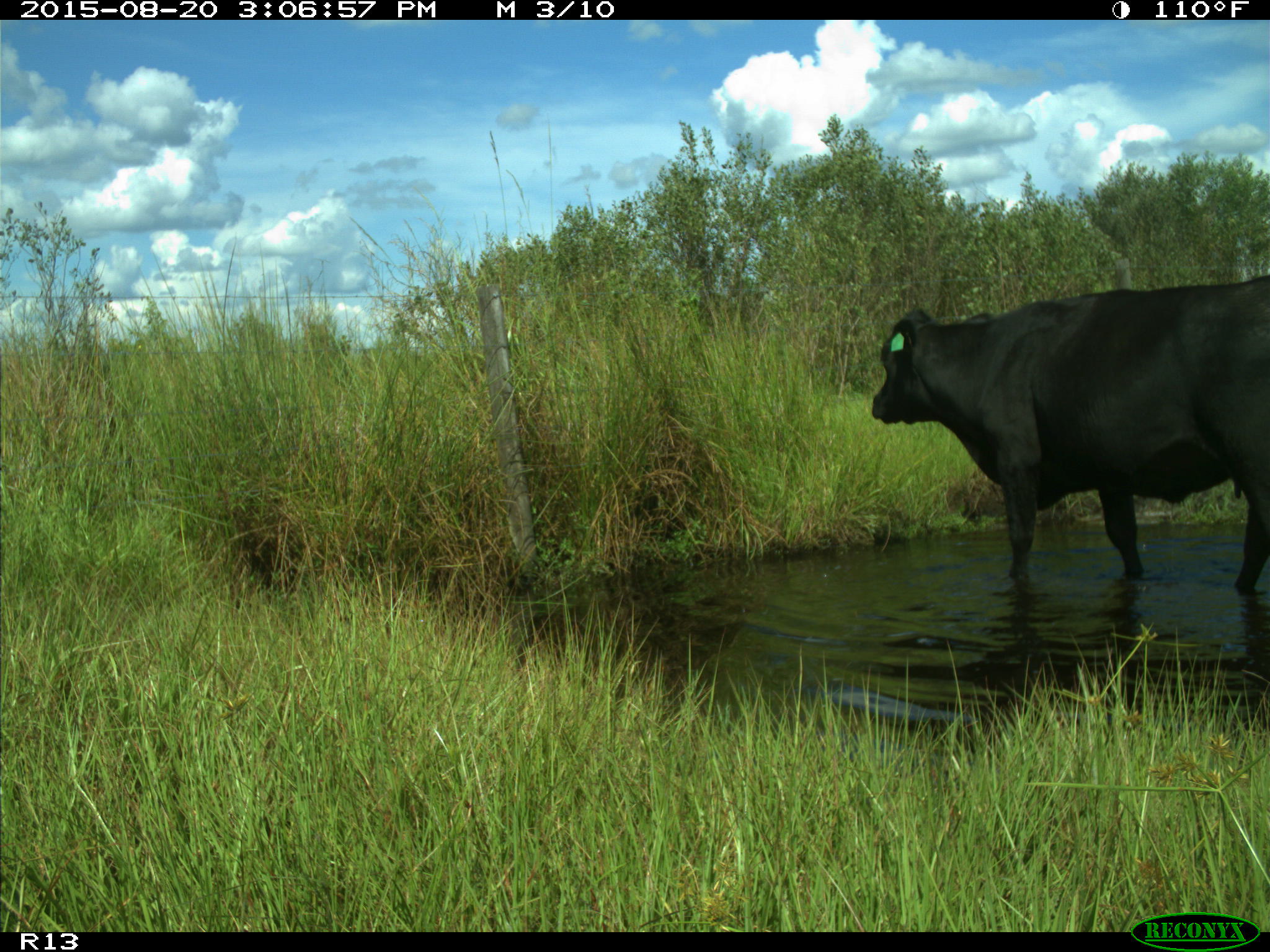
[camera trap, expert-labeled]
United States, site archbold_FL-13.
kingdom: Animalia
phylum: Chordata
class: Mammalia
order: Artiodactyla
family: Bovidae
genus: Bos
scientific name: Bos taurus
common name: domestic cow